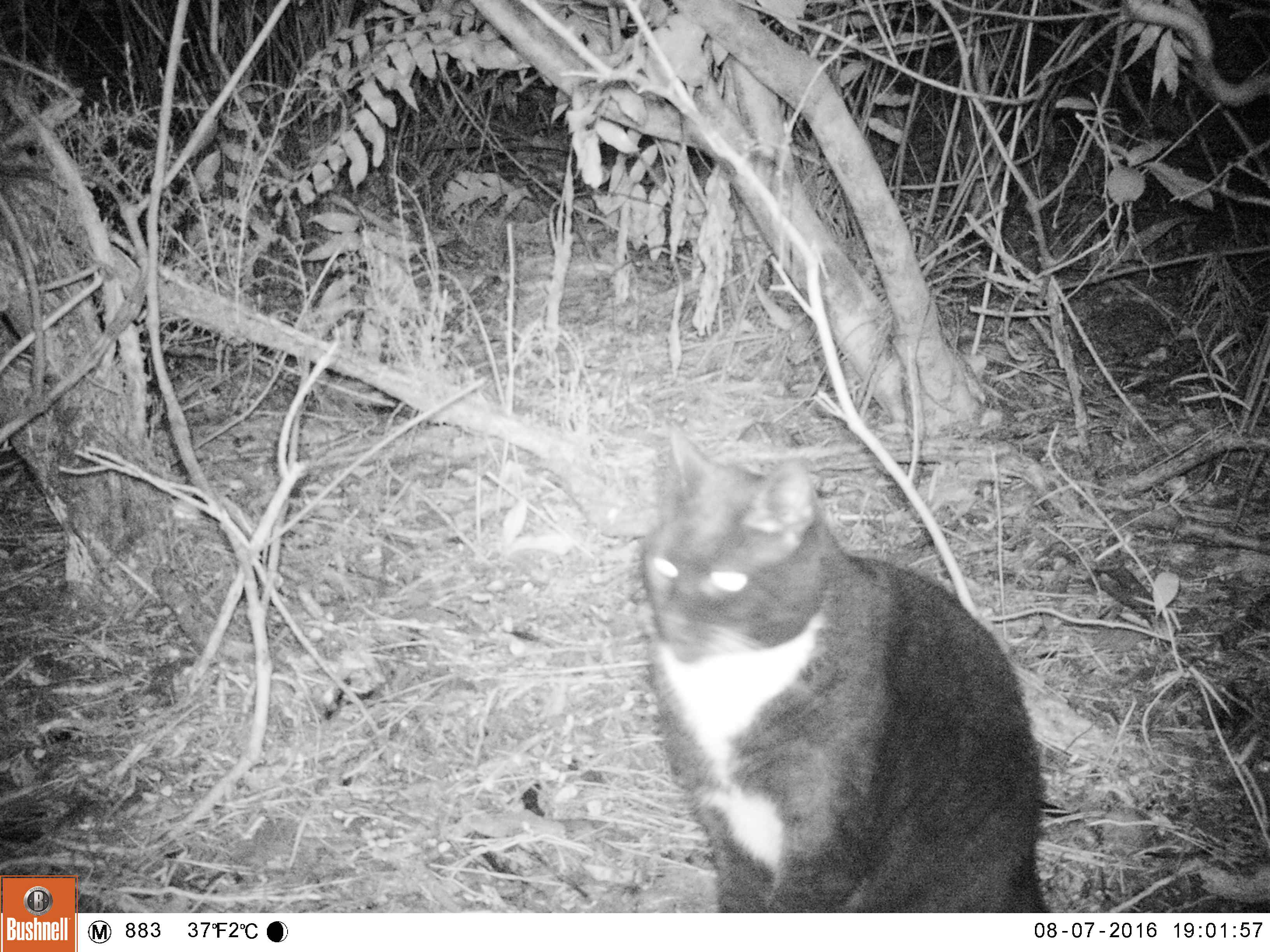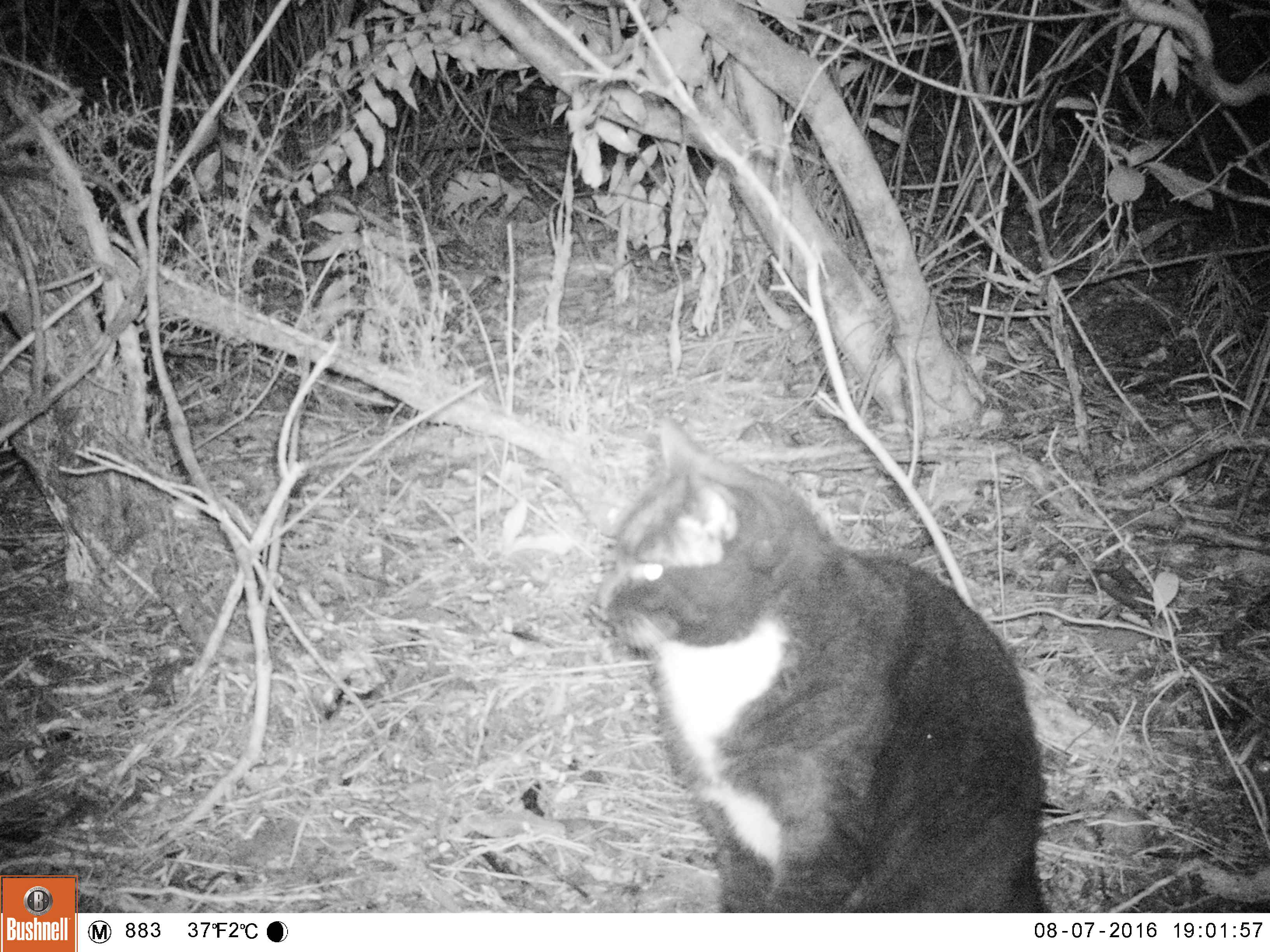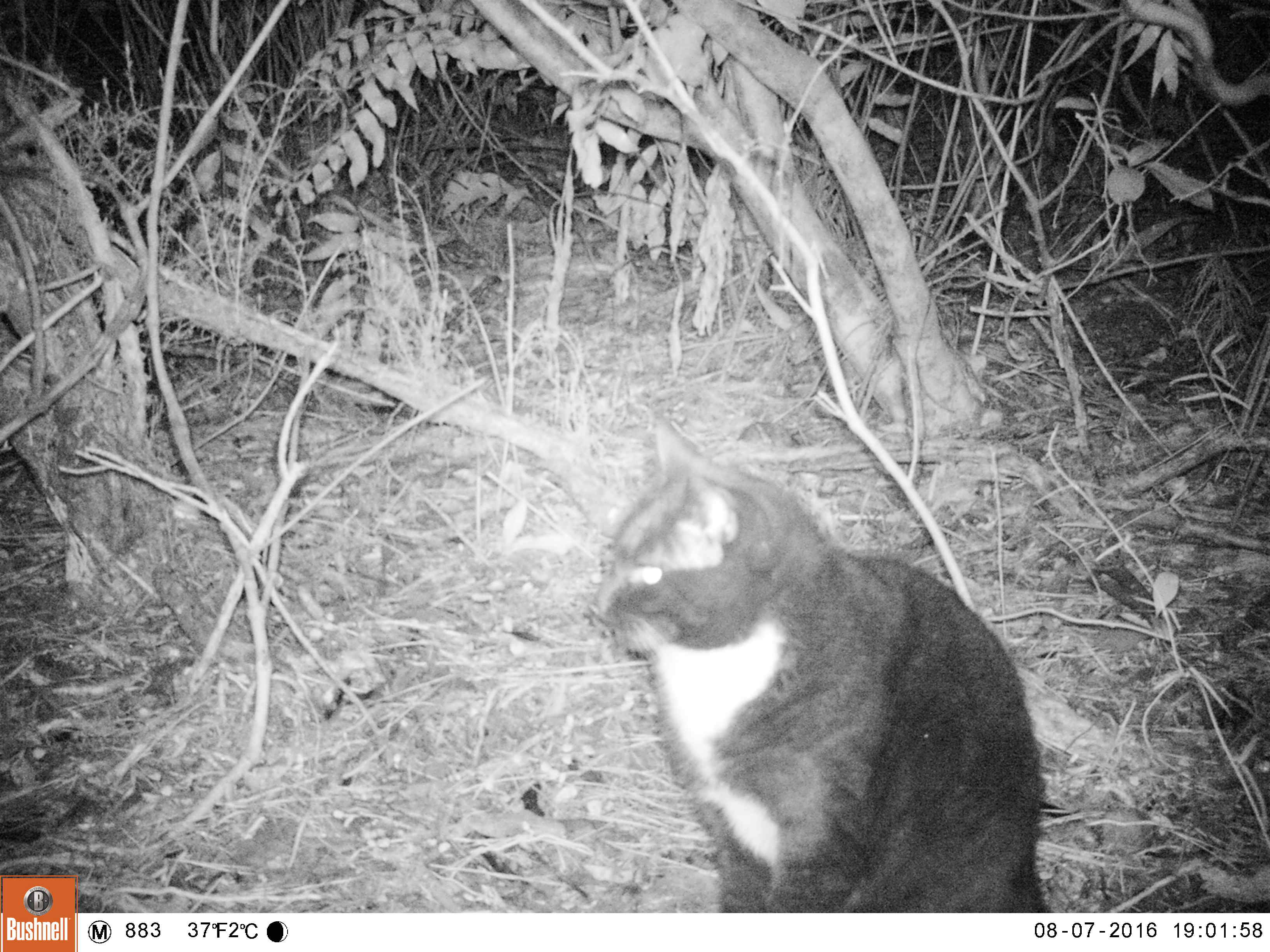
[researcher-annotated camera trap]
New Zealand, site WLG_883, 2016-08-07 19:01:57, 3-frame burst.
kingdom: Animalia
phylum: Chordata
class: Mammalia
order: Carnivora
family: Felidae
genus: Felis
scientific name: Felis catus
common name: domestic cat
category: cat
Cat (domestic cat) (Felis catus).